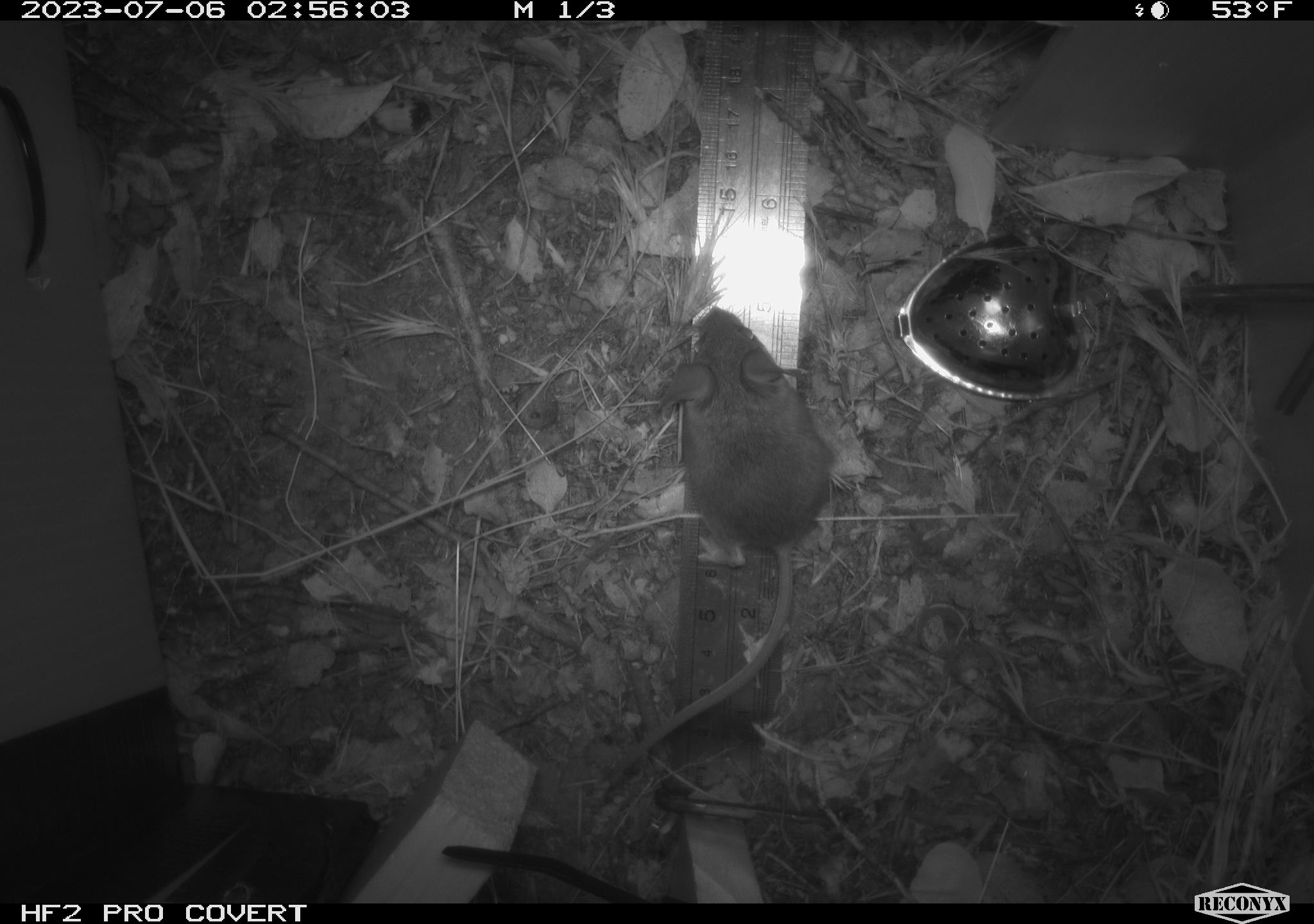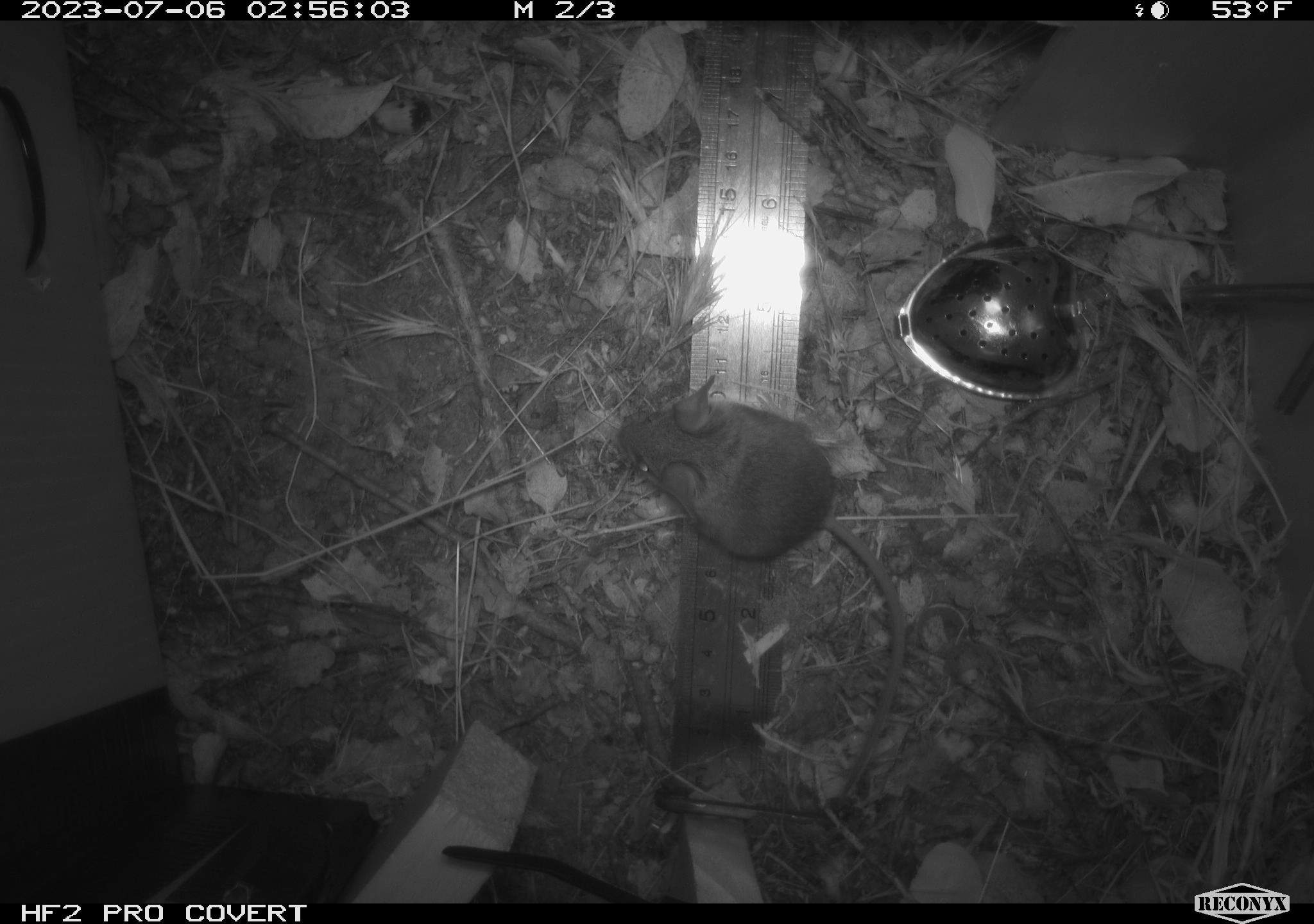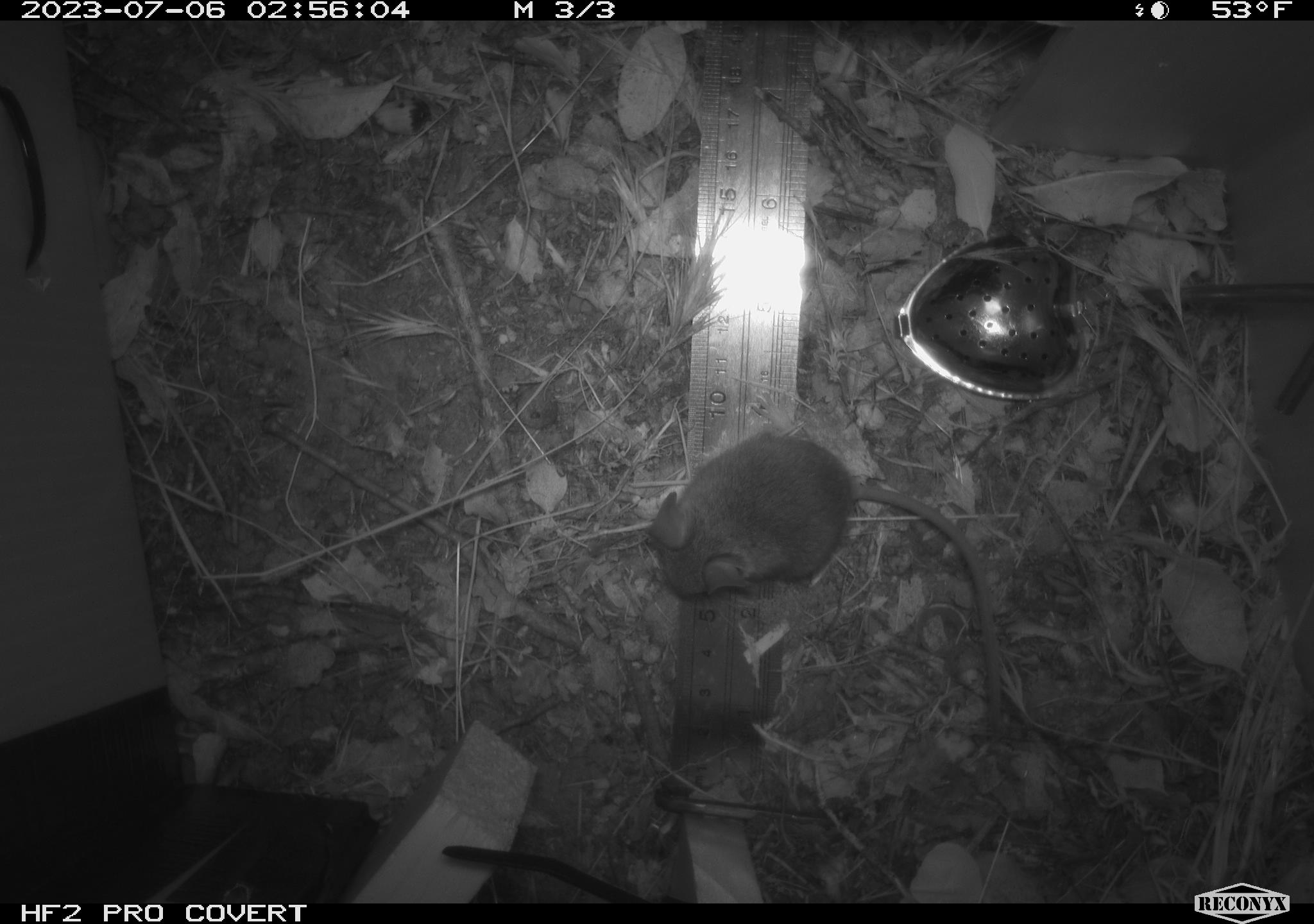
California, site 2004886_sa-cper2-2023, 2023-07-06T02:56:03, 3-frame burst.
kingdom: Animalia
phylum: Chordata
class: Mammalia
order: Rodentia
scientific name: Rodentia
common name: mouse species